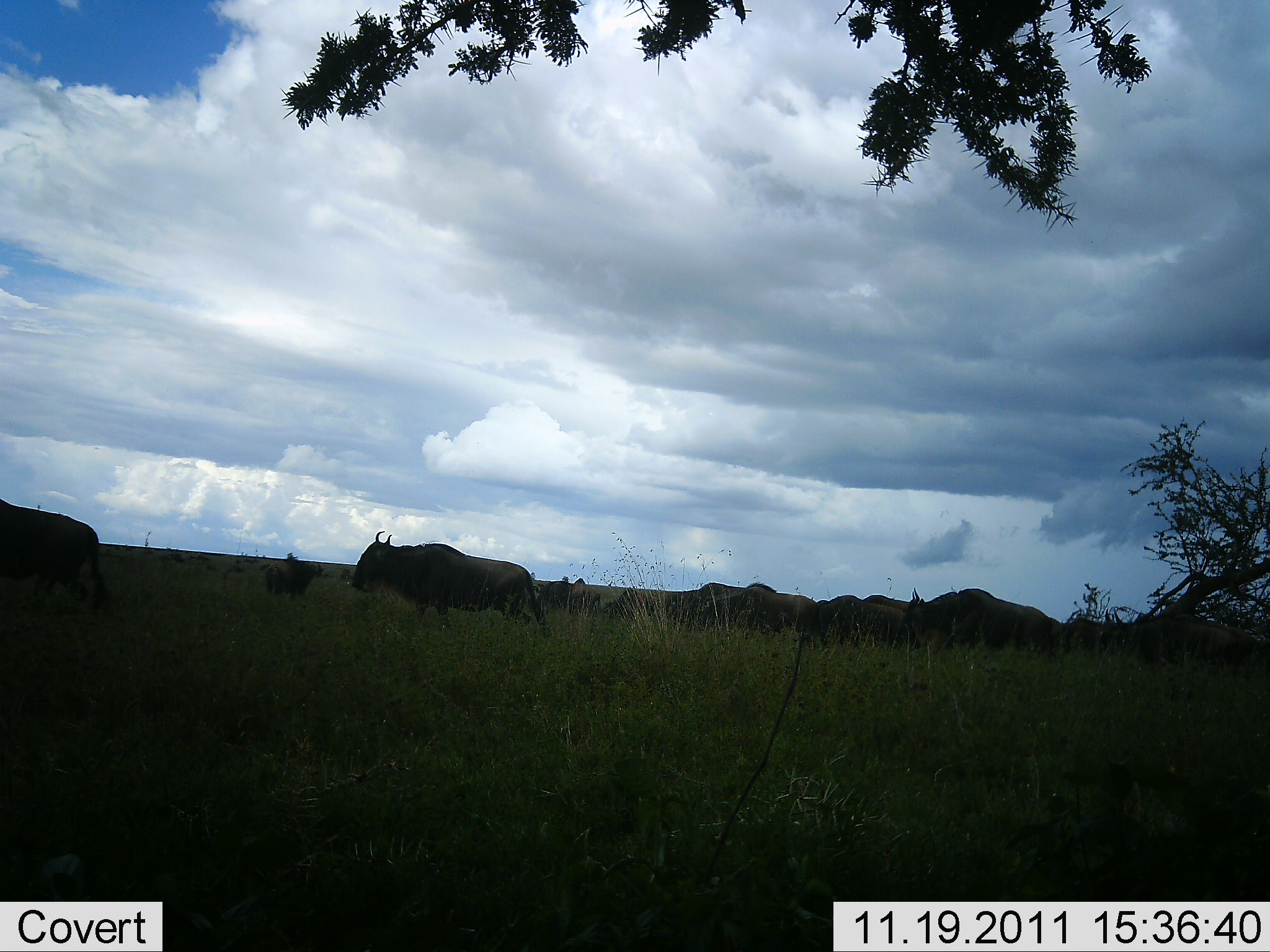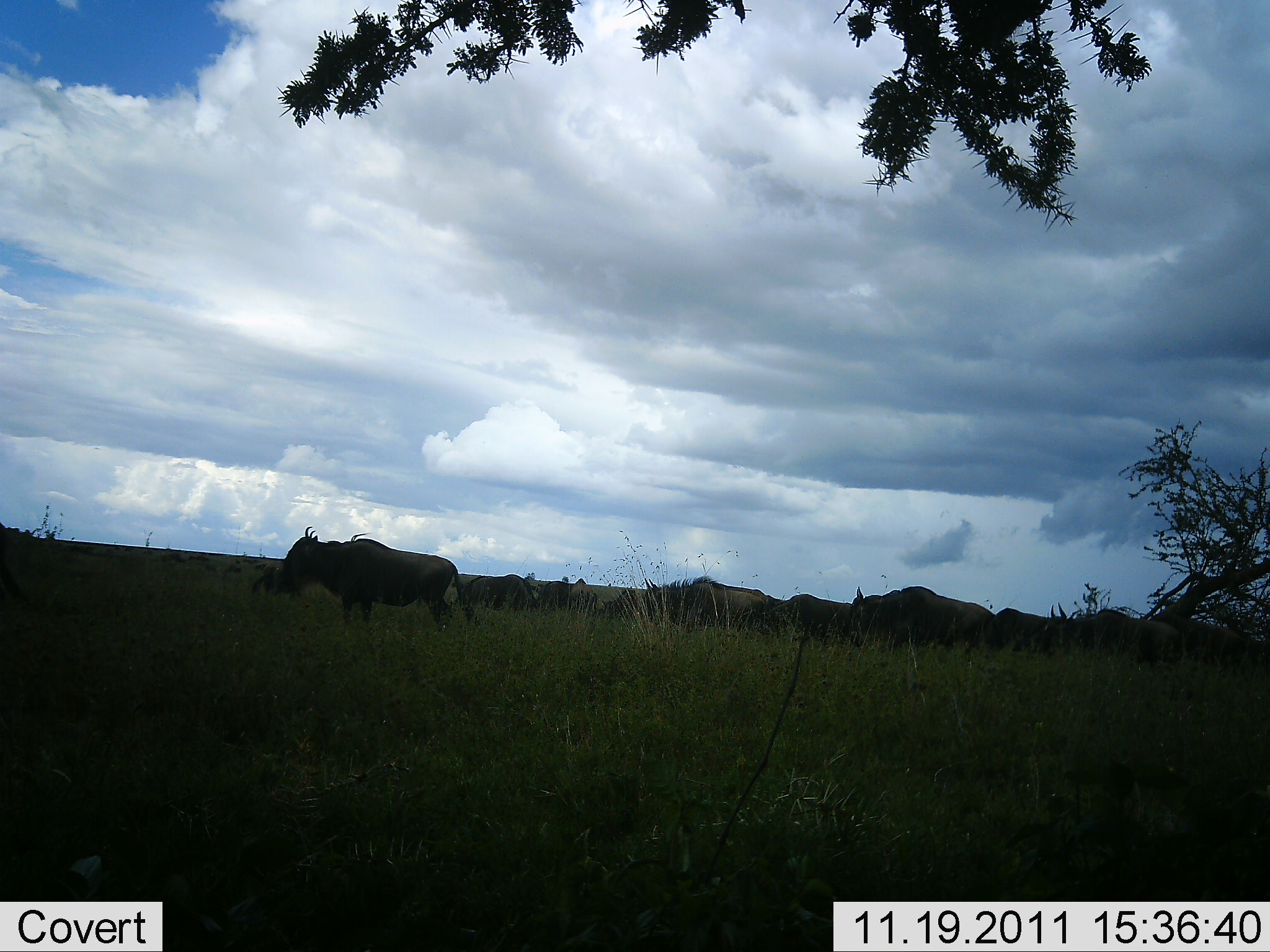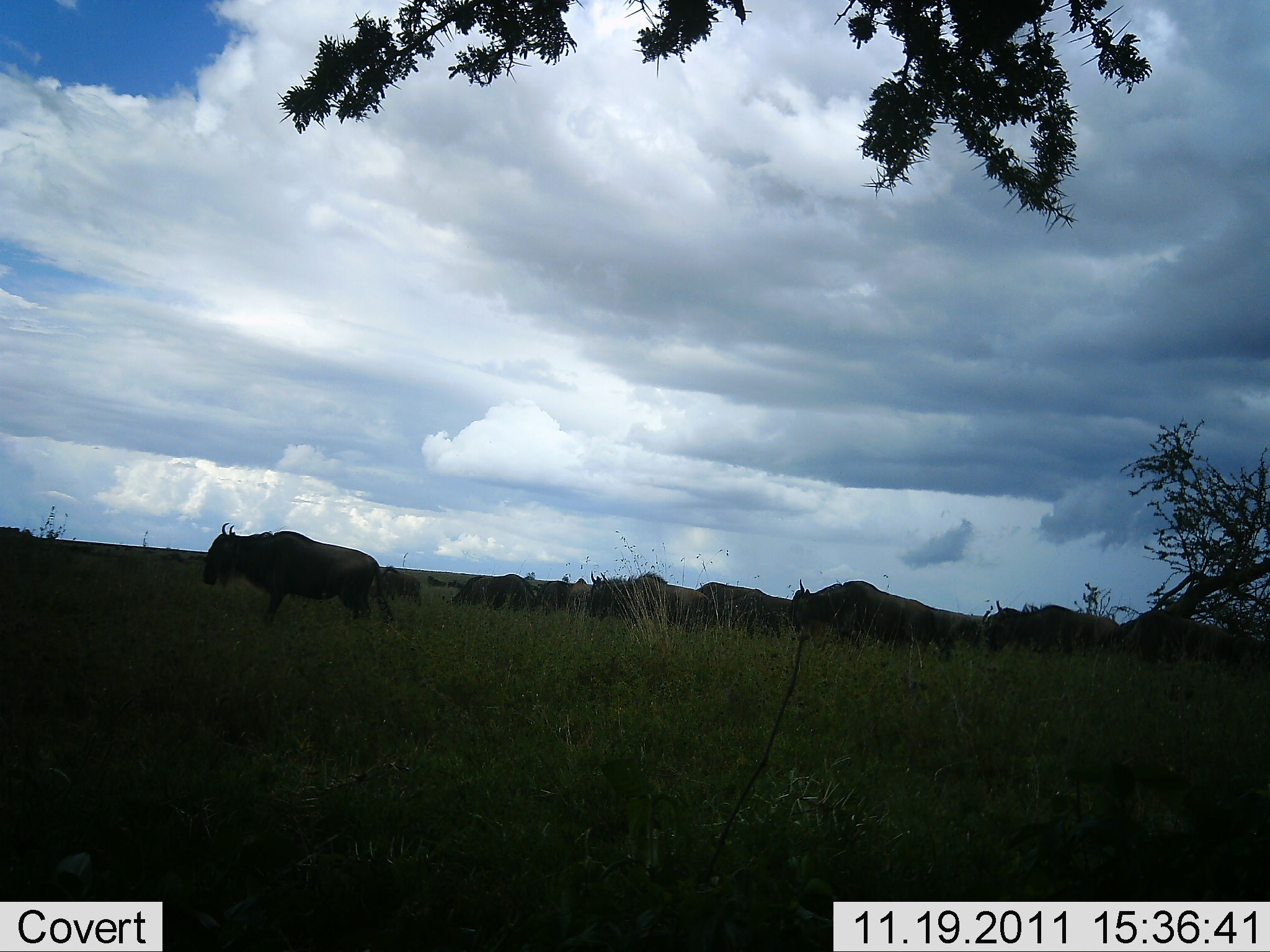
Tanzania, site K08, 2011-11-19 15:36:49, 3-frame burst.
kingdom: Animalia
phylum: Chordata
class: Mammalia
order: Artiodactyla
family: Bovidae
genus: Connochaetes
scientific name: Connochaetes taurinus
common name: blue wildebeest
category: wildebeest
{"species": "wildebeest (blue wildebeest) (Connochaetes taurinus)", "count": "11-50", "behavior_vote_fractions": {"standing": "30%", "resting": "0%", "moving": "100%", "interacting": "0%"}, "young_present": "0%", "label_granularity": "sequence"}